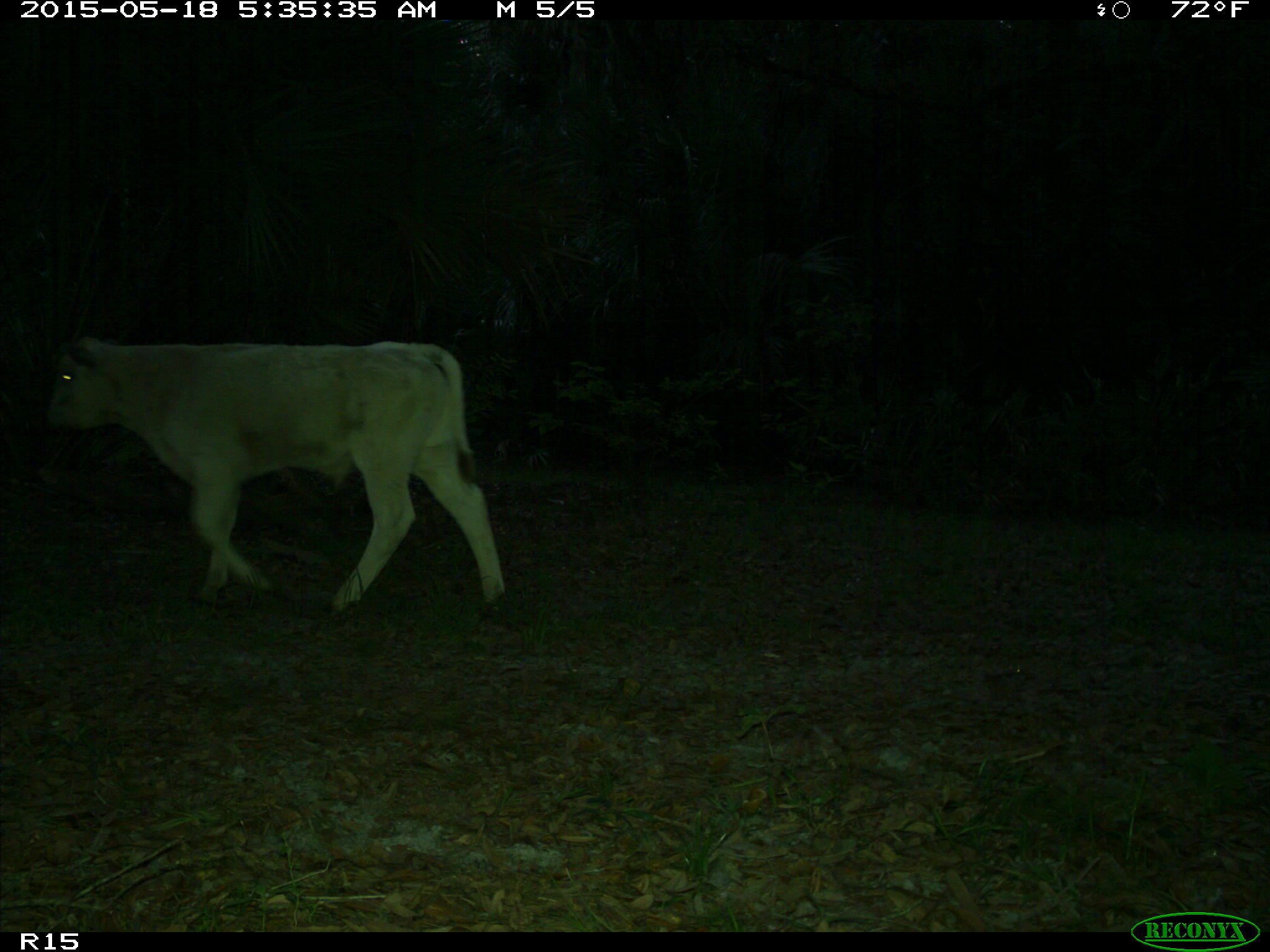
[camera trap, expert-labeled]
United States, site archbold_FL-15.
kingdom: Animalia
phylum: Chordata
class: Mammalia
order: Artiodactyla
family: Bovidae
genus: Bos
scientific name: Bos taurus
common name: domestic cow